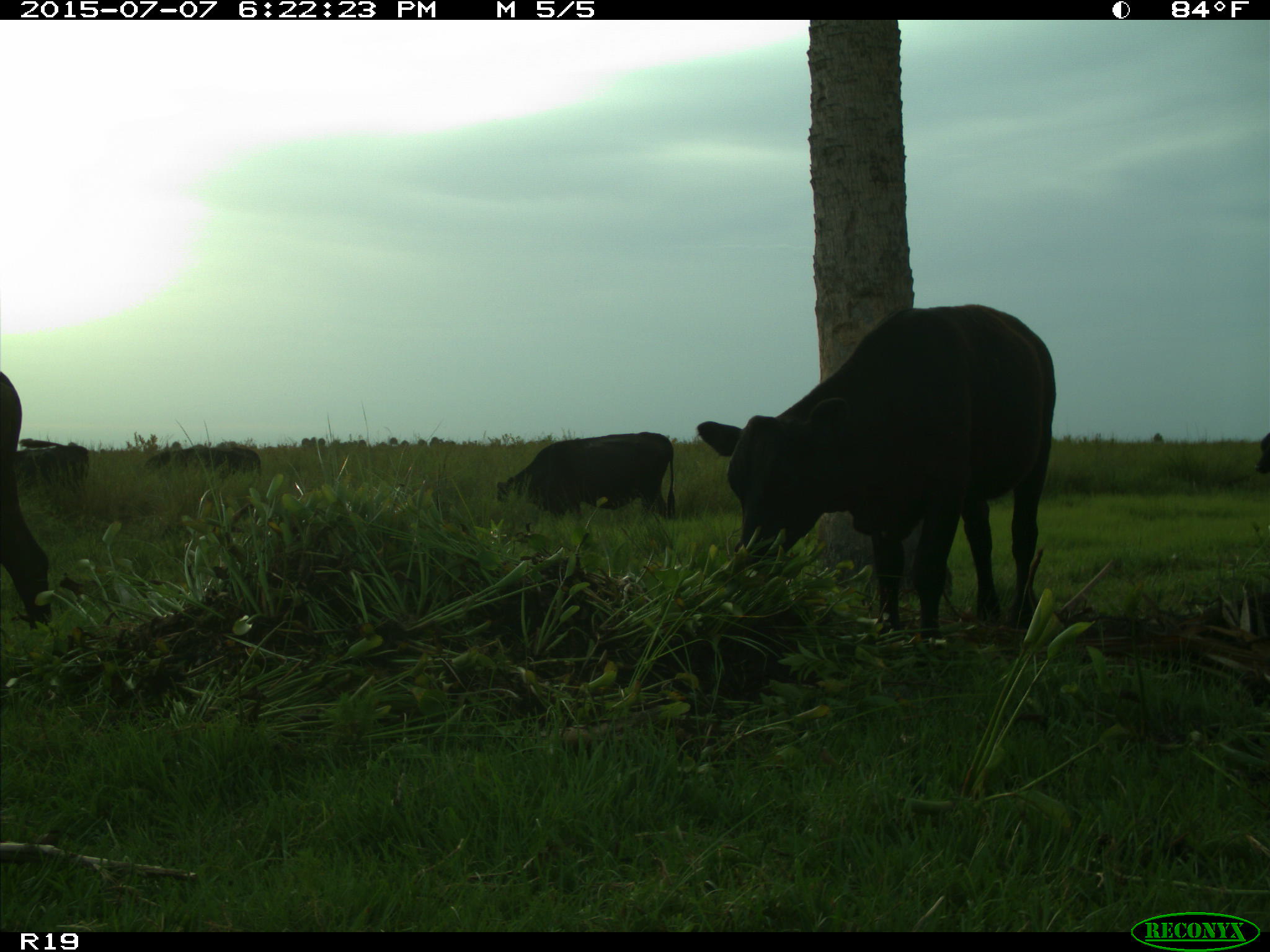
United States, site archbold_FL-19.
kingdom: Animalia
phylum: Chordata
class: Mammalia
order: Artiodactyla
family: Bovidae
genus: Bos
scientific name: Bos taurus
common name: domestic cow